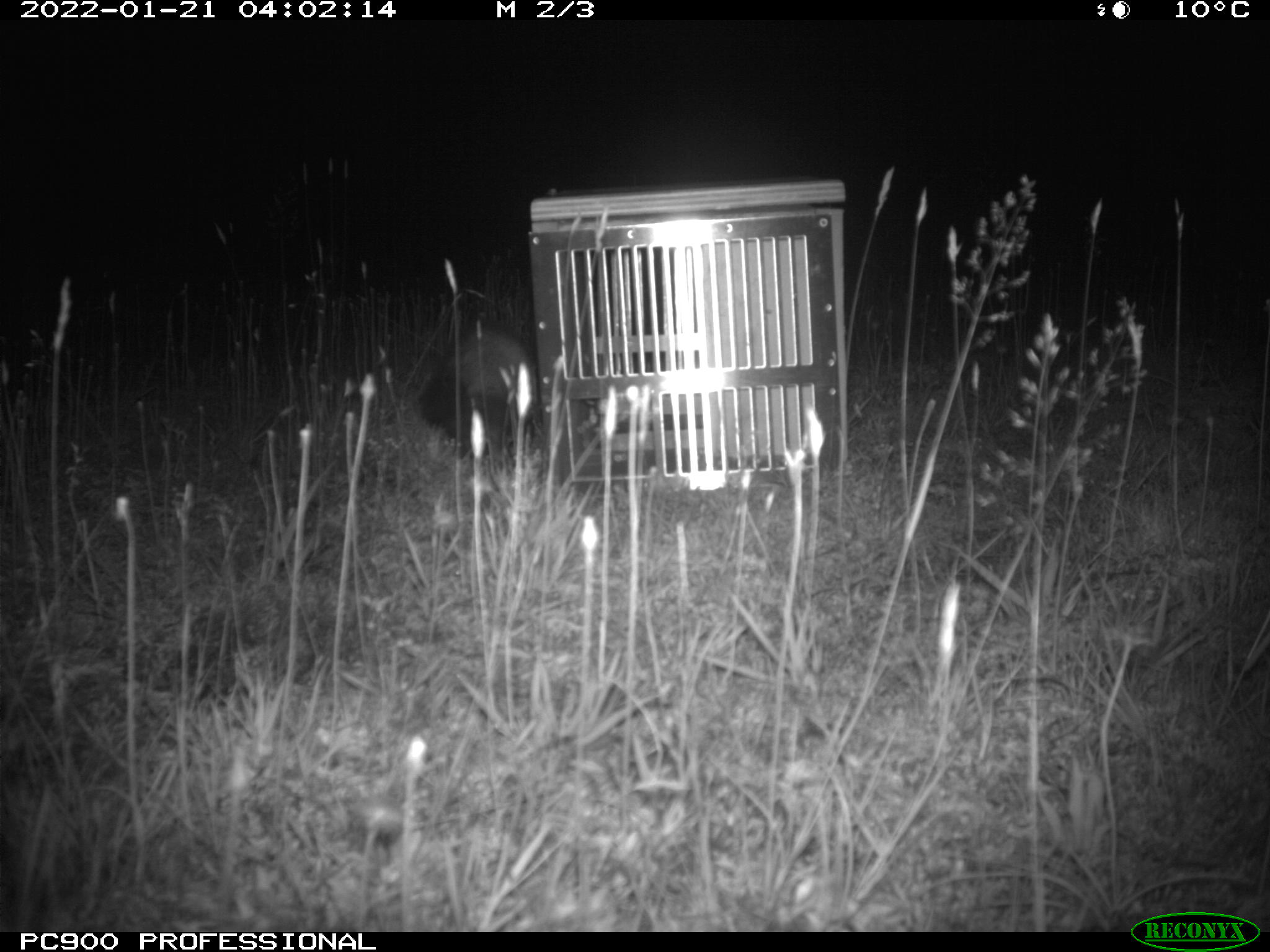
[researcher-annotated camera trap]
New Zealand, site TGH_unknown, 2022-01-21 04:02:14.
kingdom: Animalia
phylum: Chordata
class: Mammalia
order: Carnivora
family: Mustelidae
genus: Mustela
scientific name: Mustela furo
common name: ferret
Ferret (Mustela furo).